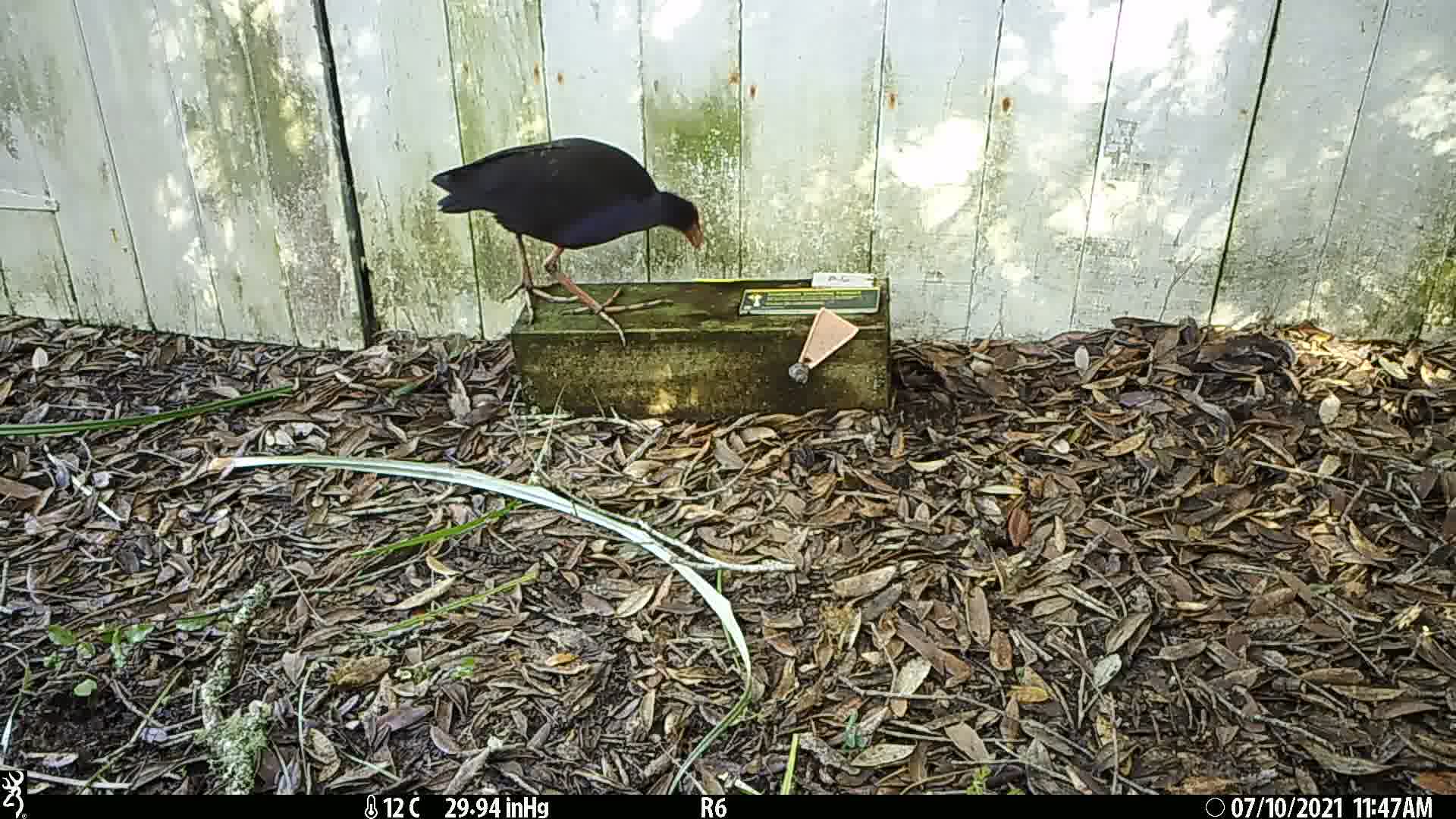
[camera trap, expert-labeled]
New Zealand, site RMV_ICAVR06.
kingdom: Animalia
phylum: Chordata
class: Aves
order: Gruiformes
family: Rallidae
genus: Porphyrio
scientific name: Porphyrio melanotus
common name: australasian swamphen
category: pukeko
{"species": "pukeko (australasian swamphen) (Porphyrio melanotus)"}